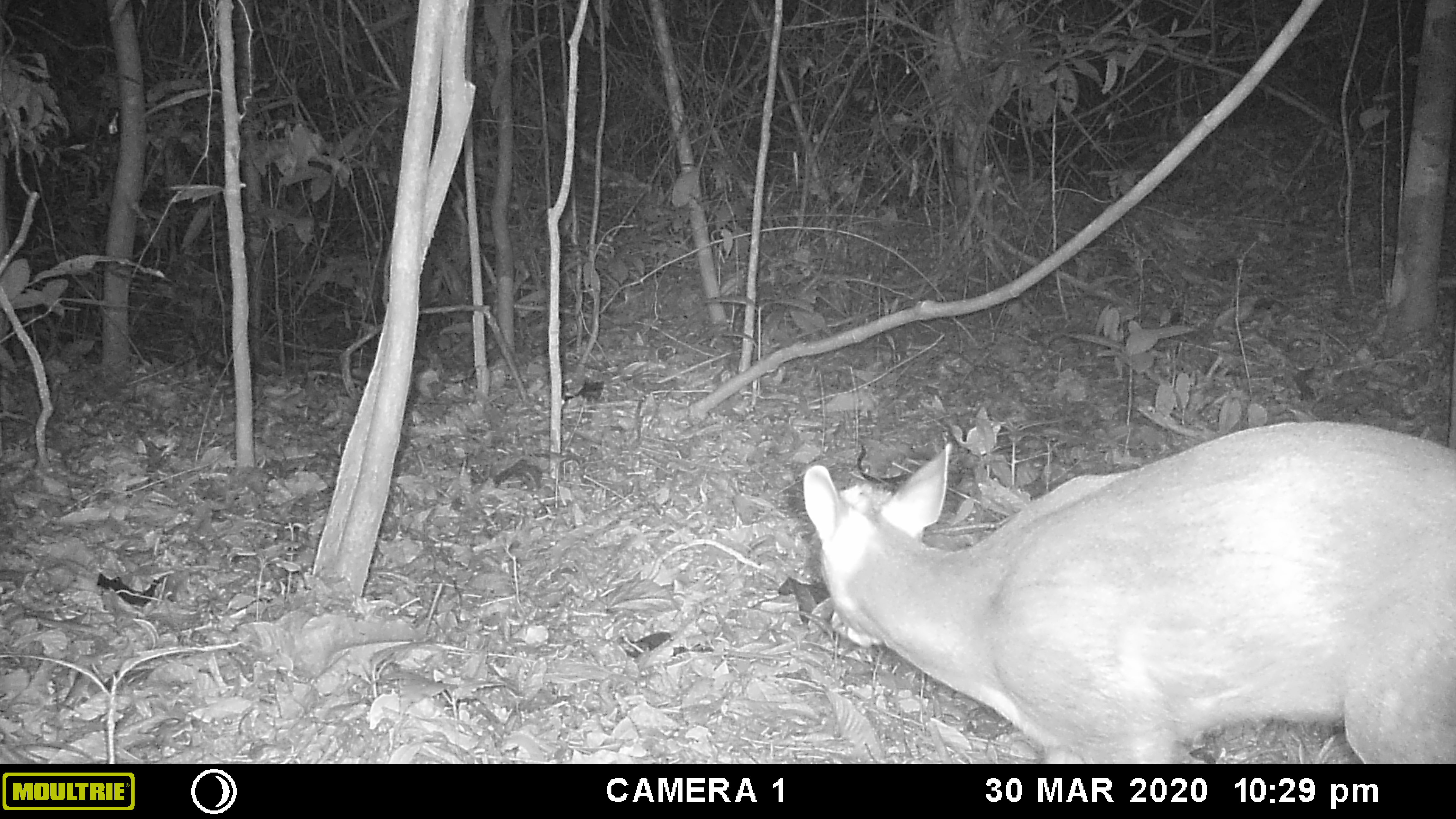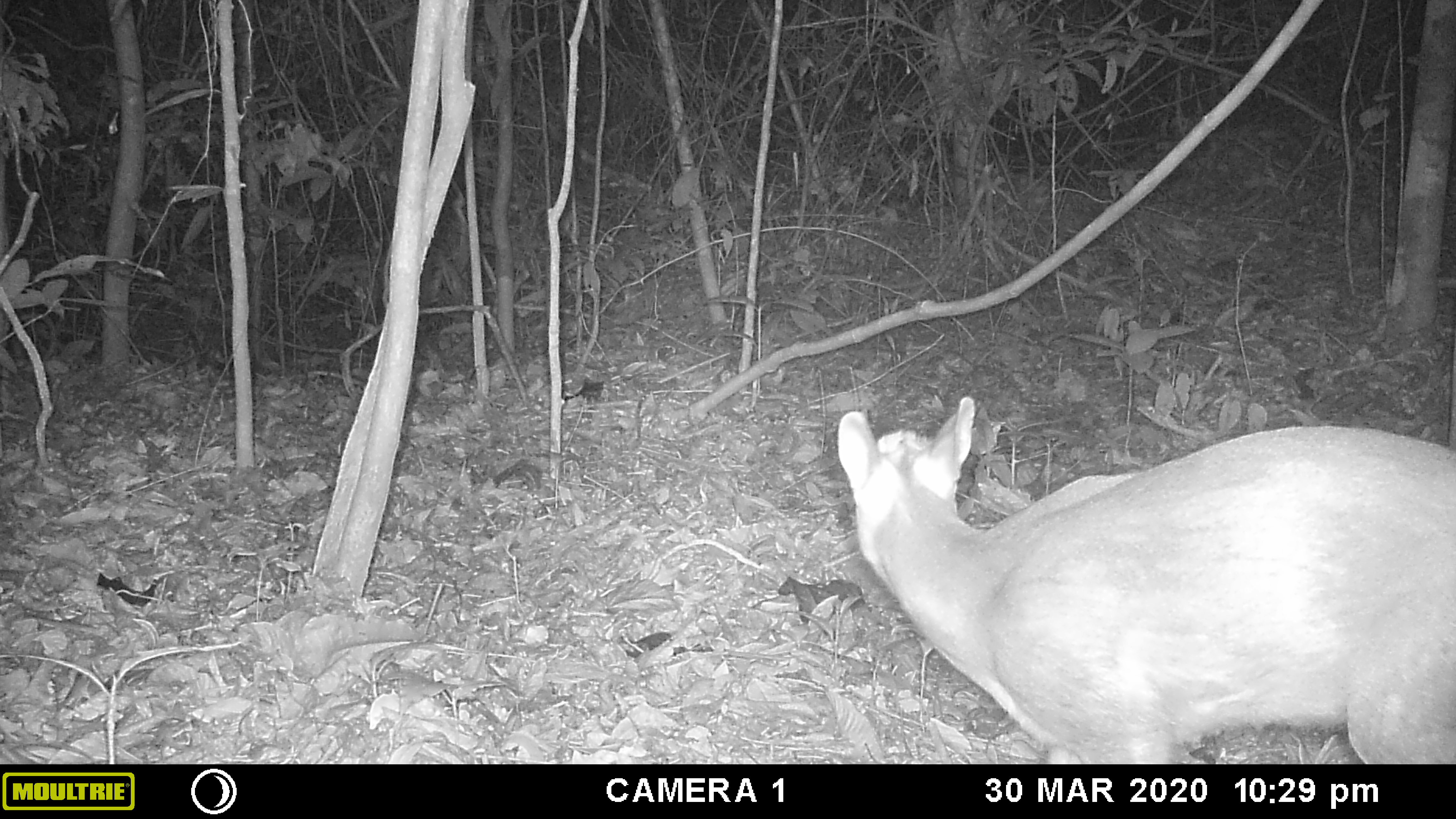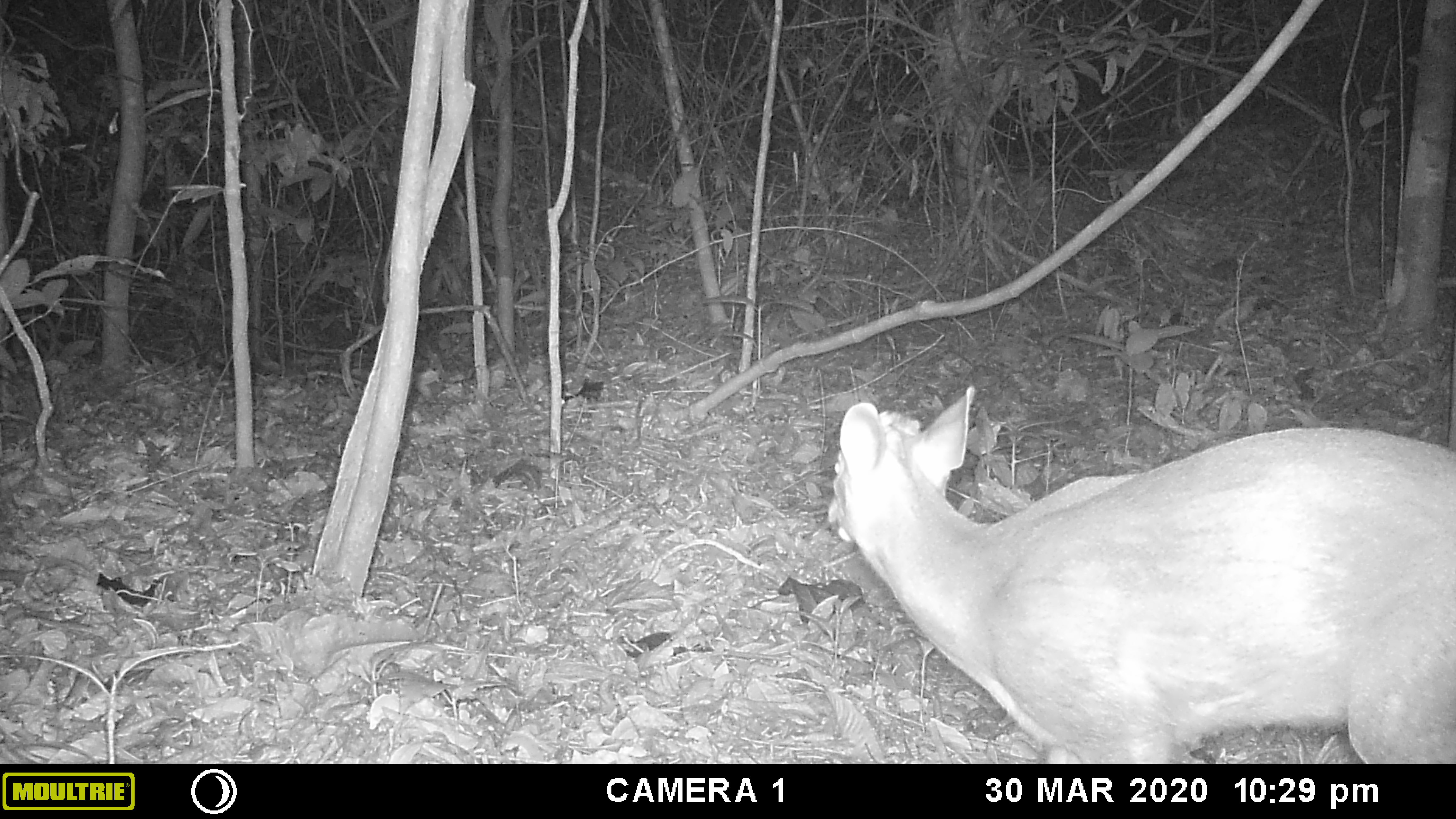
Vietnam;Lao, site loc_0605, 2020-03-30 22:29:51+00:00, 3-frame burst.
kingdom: Animalia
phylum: Chordata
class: Mammalia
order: Artiodactyla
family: Cervidae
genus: Muntiacus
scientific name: Muntiacus rooseveltorum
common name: roosevelt's muntjac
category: roosevelts muntjac group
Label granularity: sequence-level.